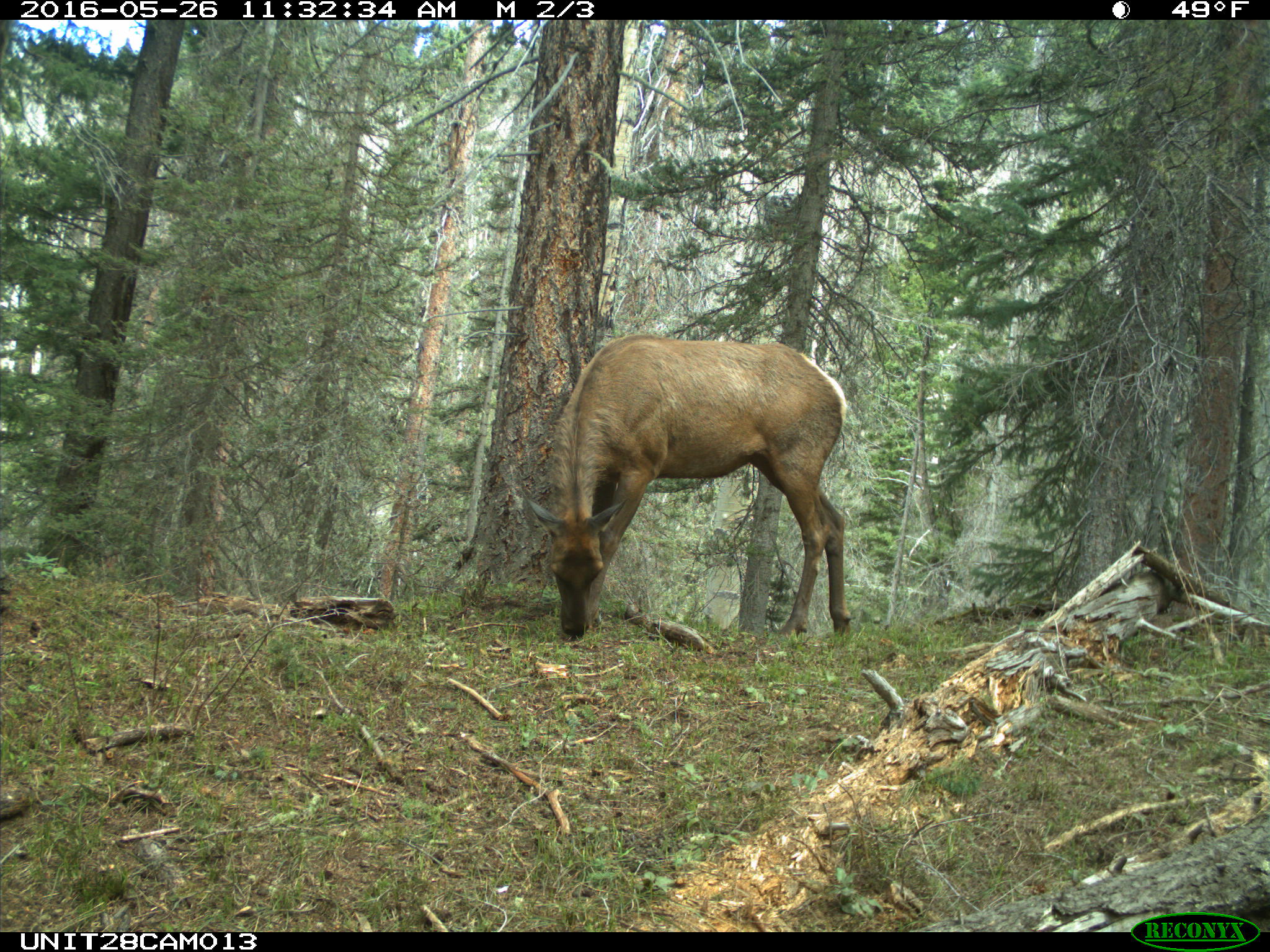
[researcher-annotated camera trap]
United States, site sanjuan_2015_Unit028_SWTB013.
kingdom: Animalia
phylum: Chordata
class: Mammalia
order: Artiodactyla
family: Cervidae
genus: Cervus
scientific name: Cervus elaphus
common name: red deer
Cervus elaphus (red deer).